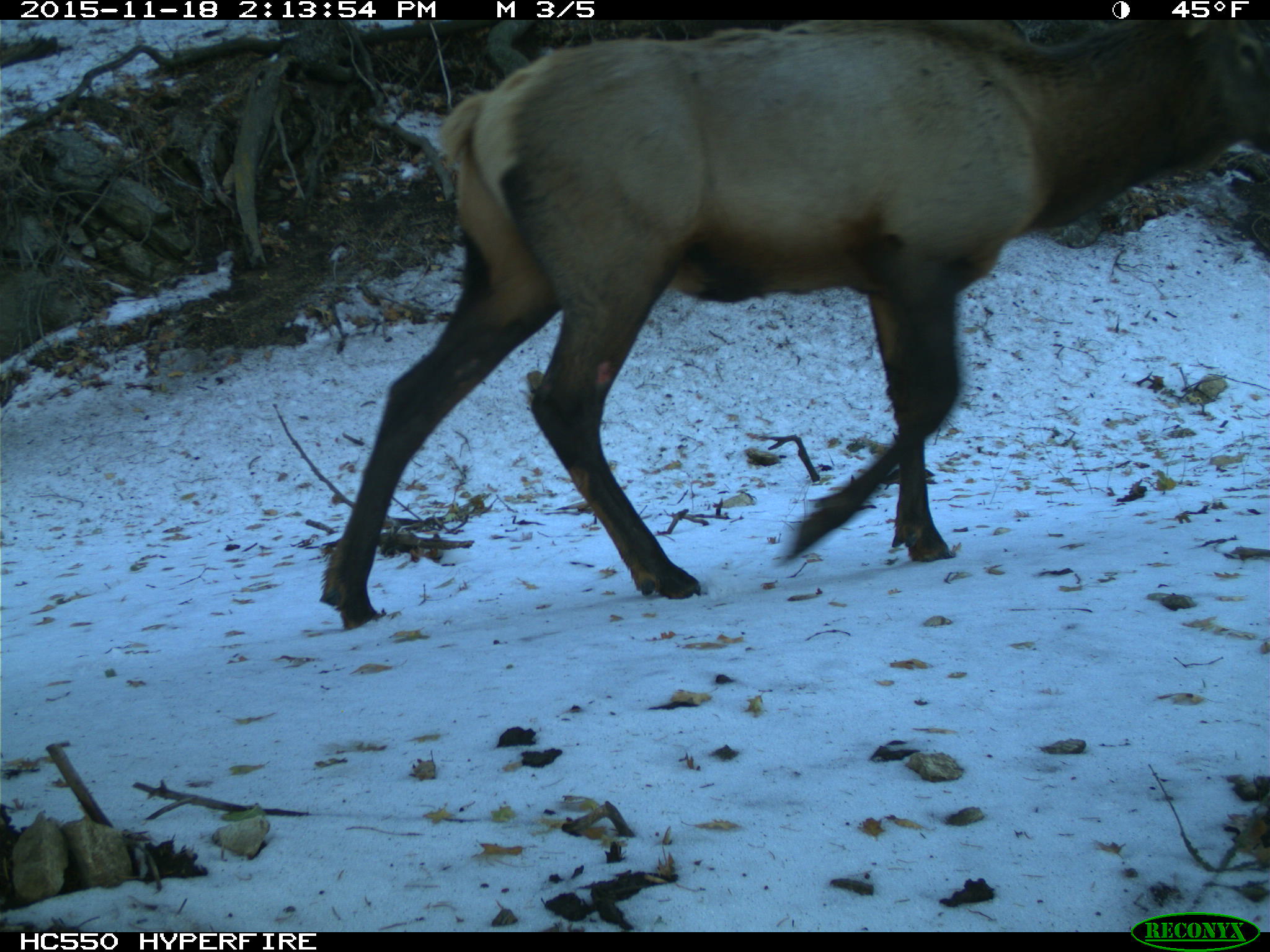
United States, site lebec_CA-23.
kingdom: Animalia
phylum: Chordata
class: Mammalia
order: Artiodactyla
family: Cervidae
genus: Cervus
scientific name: Cervus canadensis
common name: elk